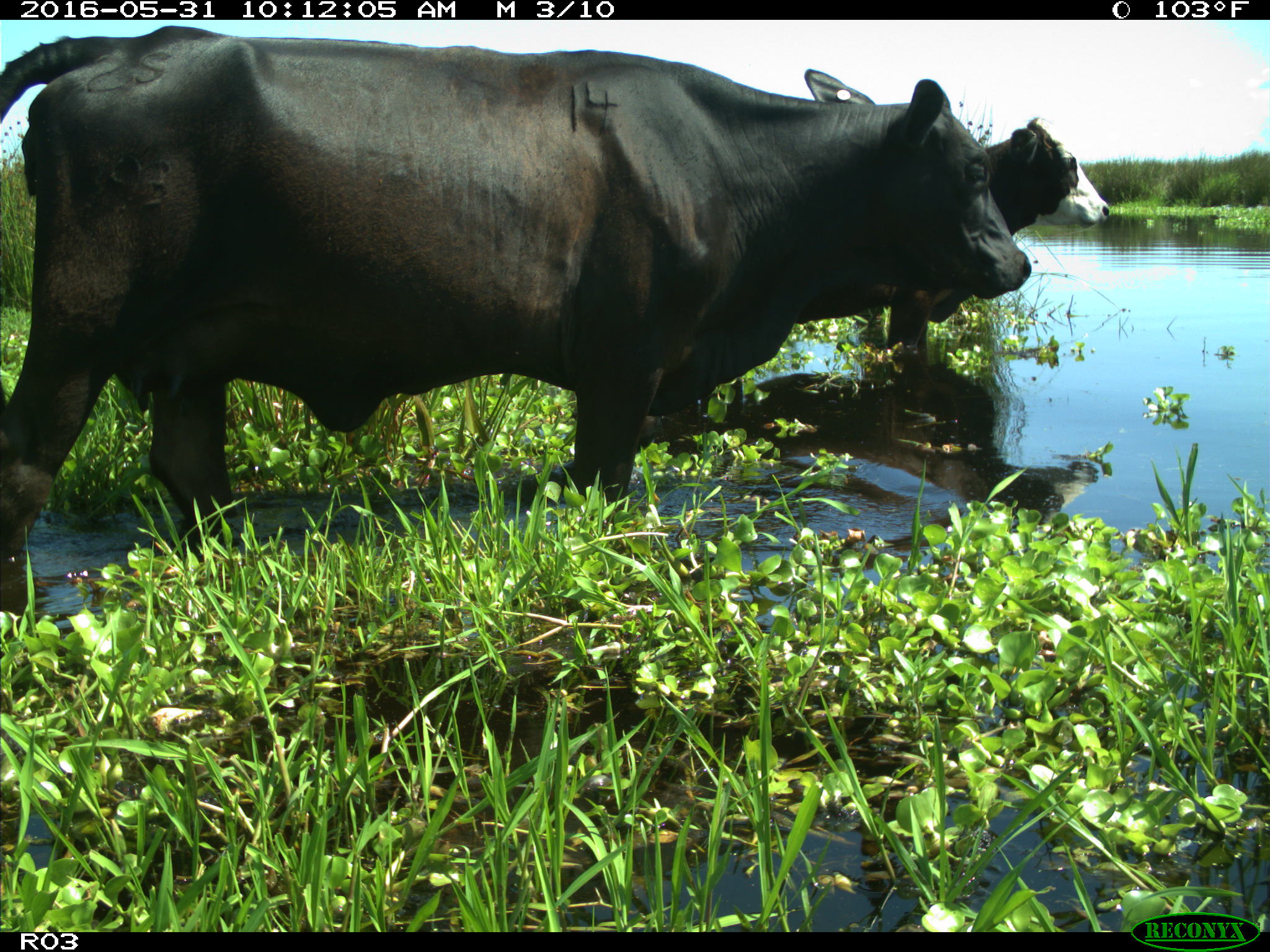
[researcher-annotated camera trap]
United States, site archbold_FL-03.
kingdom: Animalia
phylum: Chordata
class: Mammalia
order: Artiodactyla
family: Bovidae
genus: Bos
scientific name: Bos taurus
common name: domestic cow